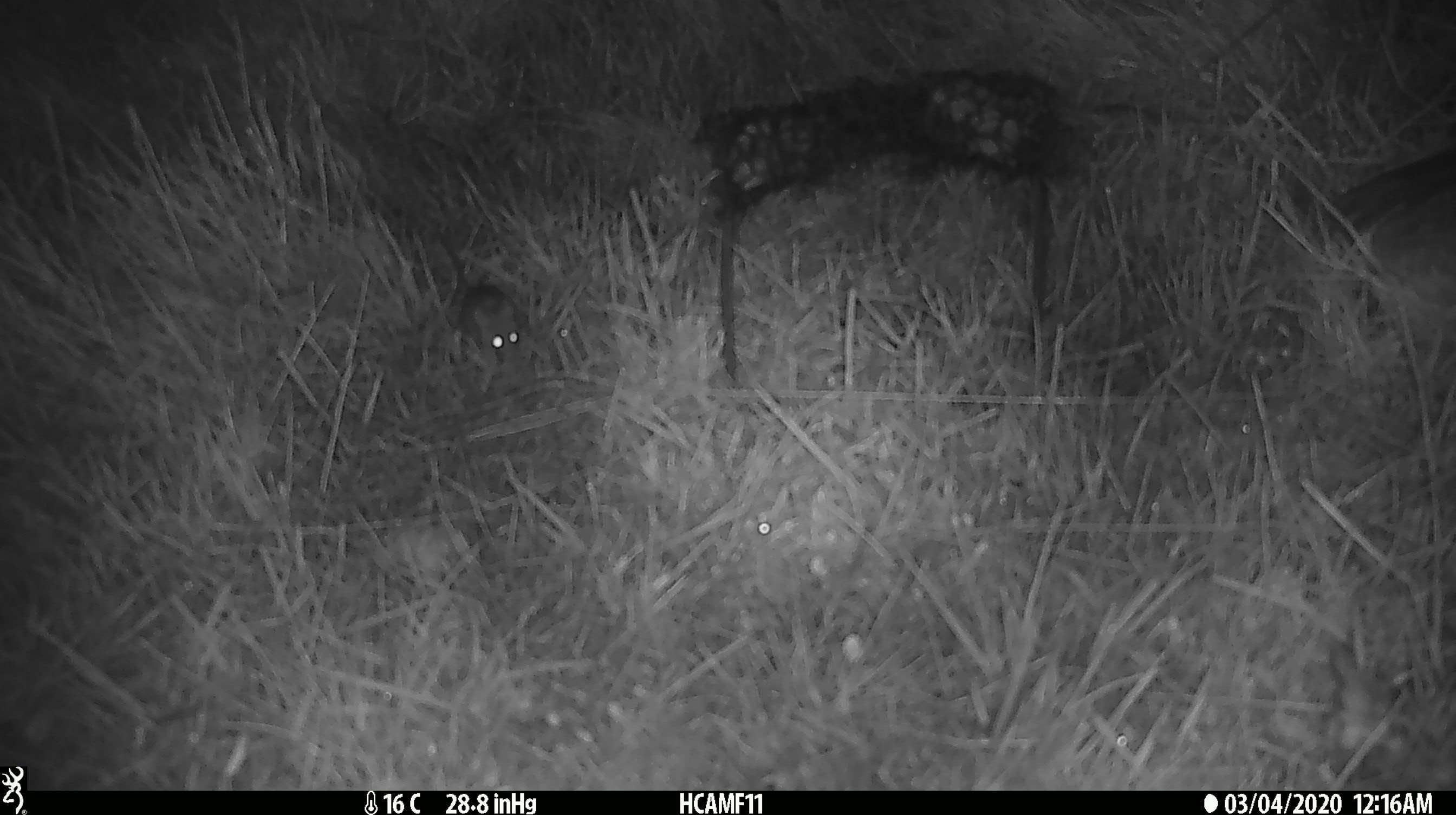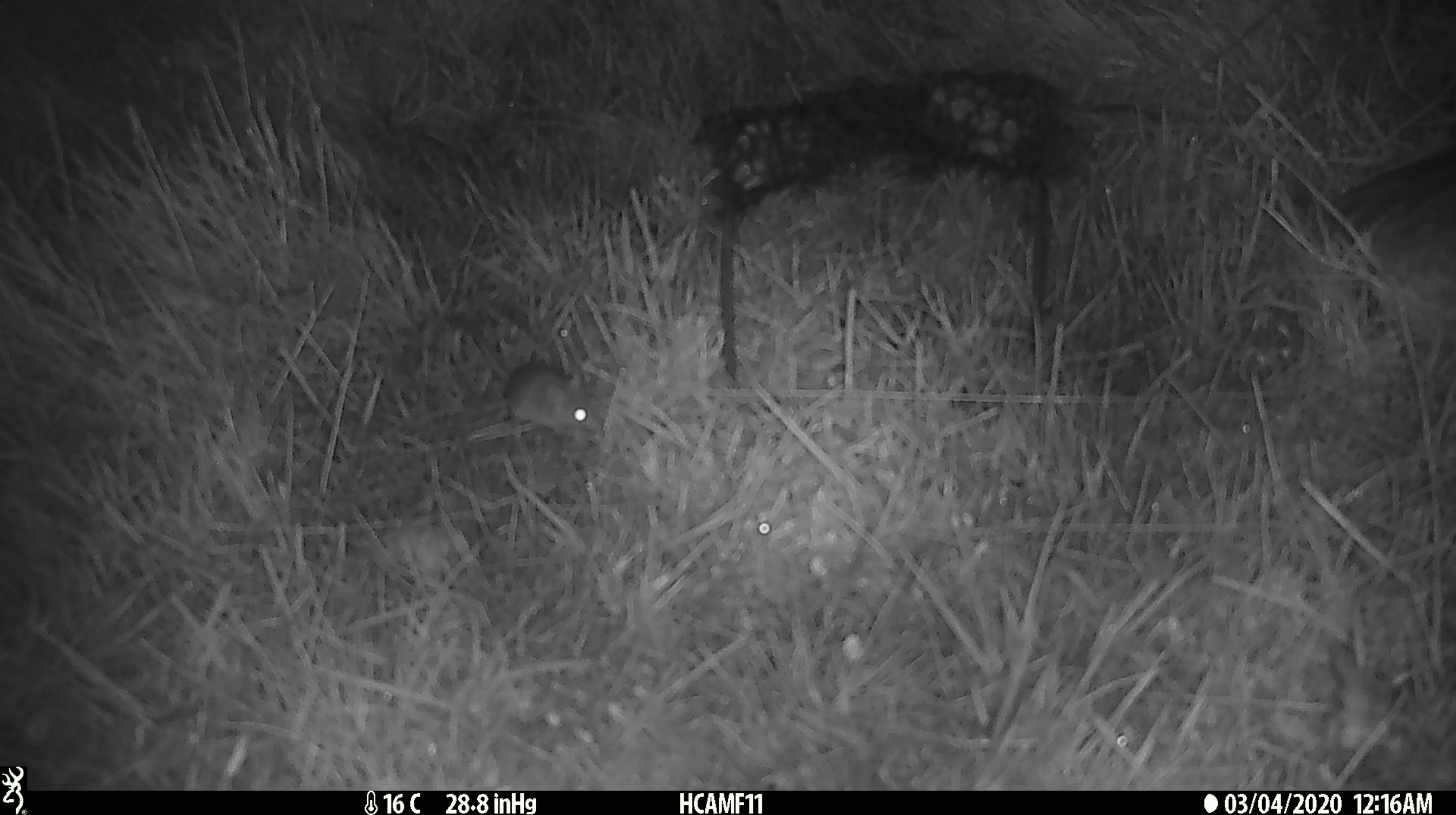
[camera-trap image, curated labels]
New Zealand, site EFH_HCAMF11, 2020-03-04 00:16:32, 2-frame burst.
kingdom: Animalia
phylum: Chordata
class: Mammalia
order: Rodentia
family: Muridae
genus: Mus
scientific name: Mus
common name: mouse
Mouse (Mus).